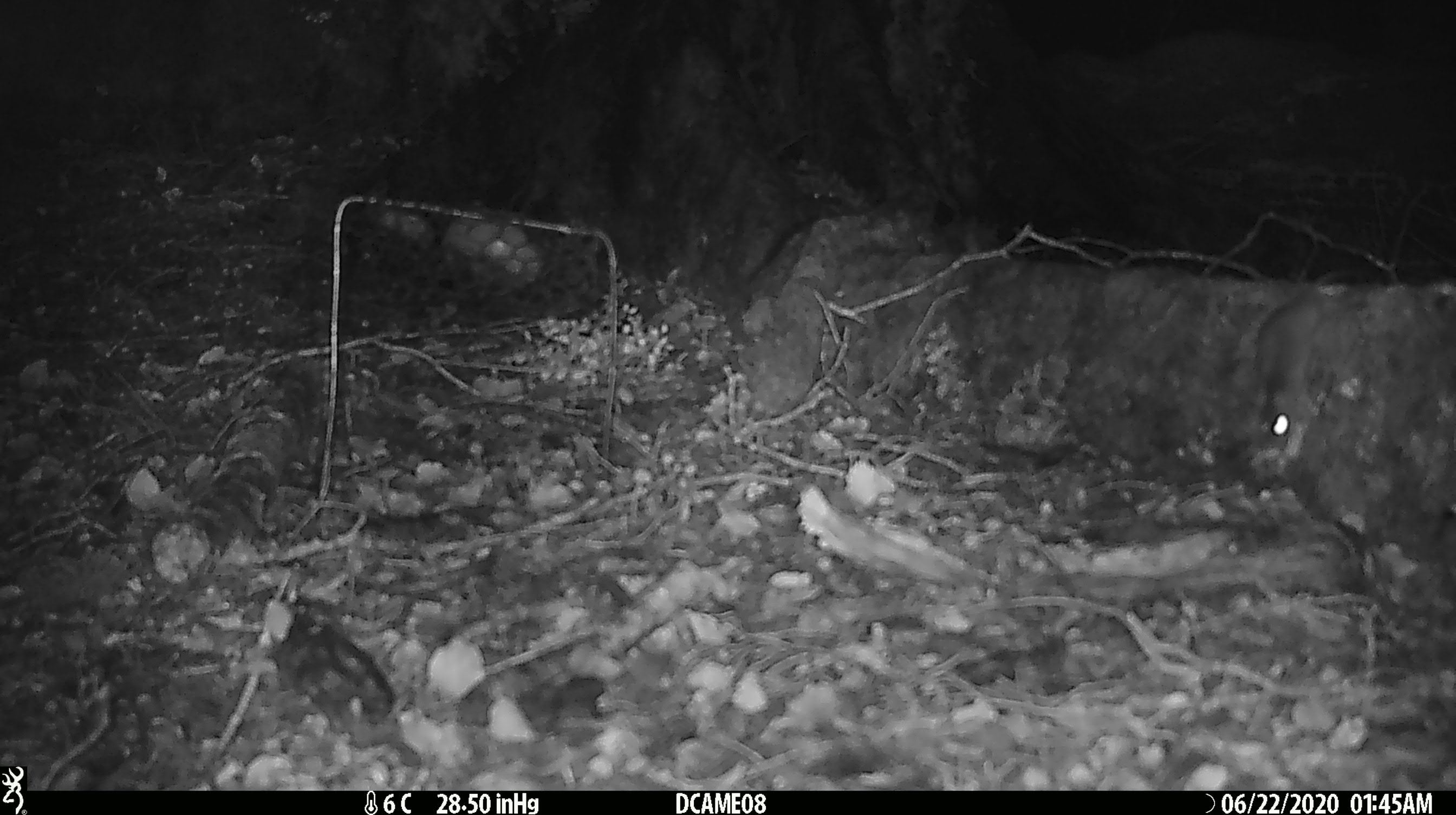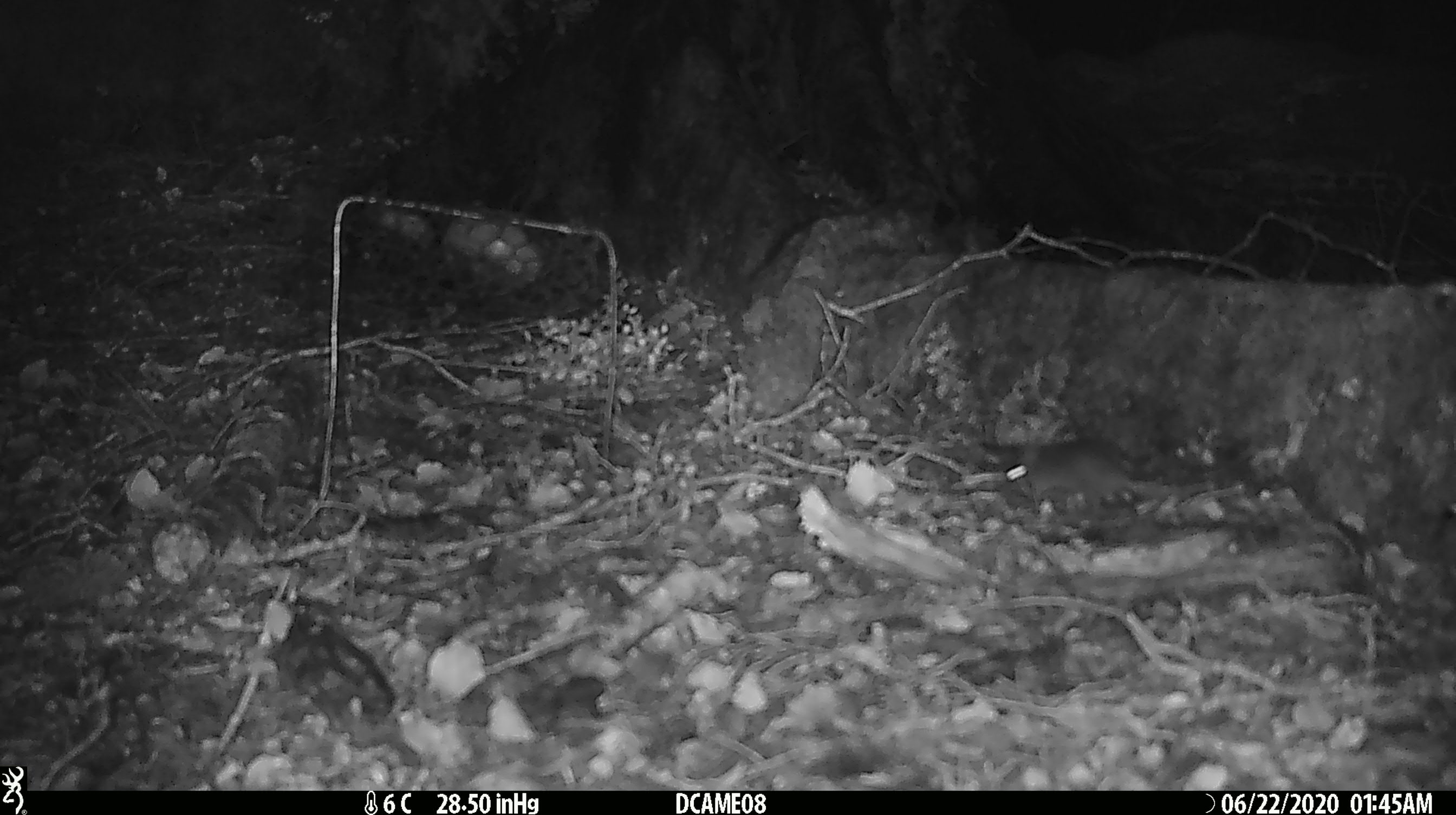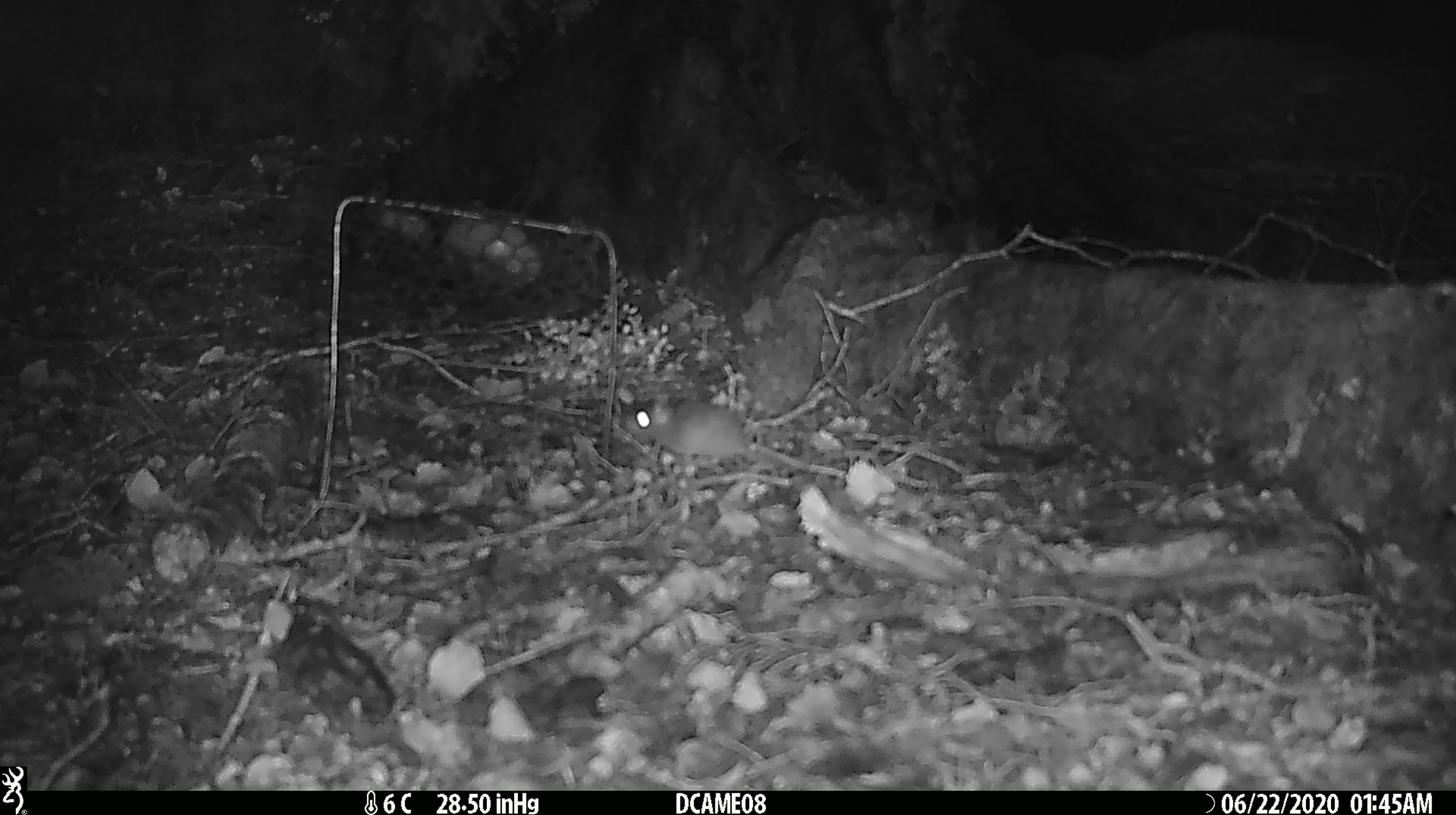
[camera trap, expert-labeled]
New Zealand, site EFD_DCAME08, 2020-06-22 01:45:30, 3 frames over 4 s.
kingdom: Animalia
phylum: Chordata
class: Mammalia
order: Rodentia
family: Muridae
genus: Mus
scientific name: Mus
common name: mouse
Mouse (Mus).